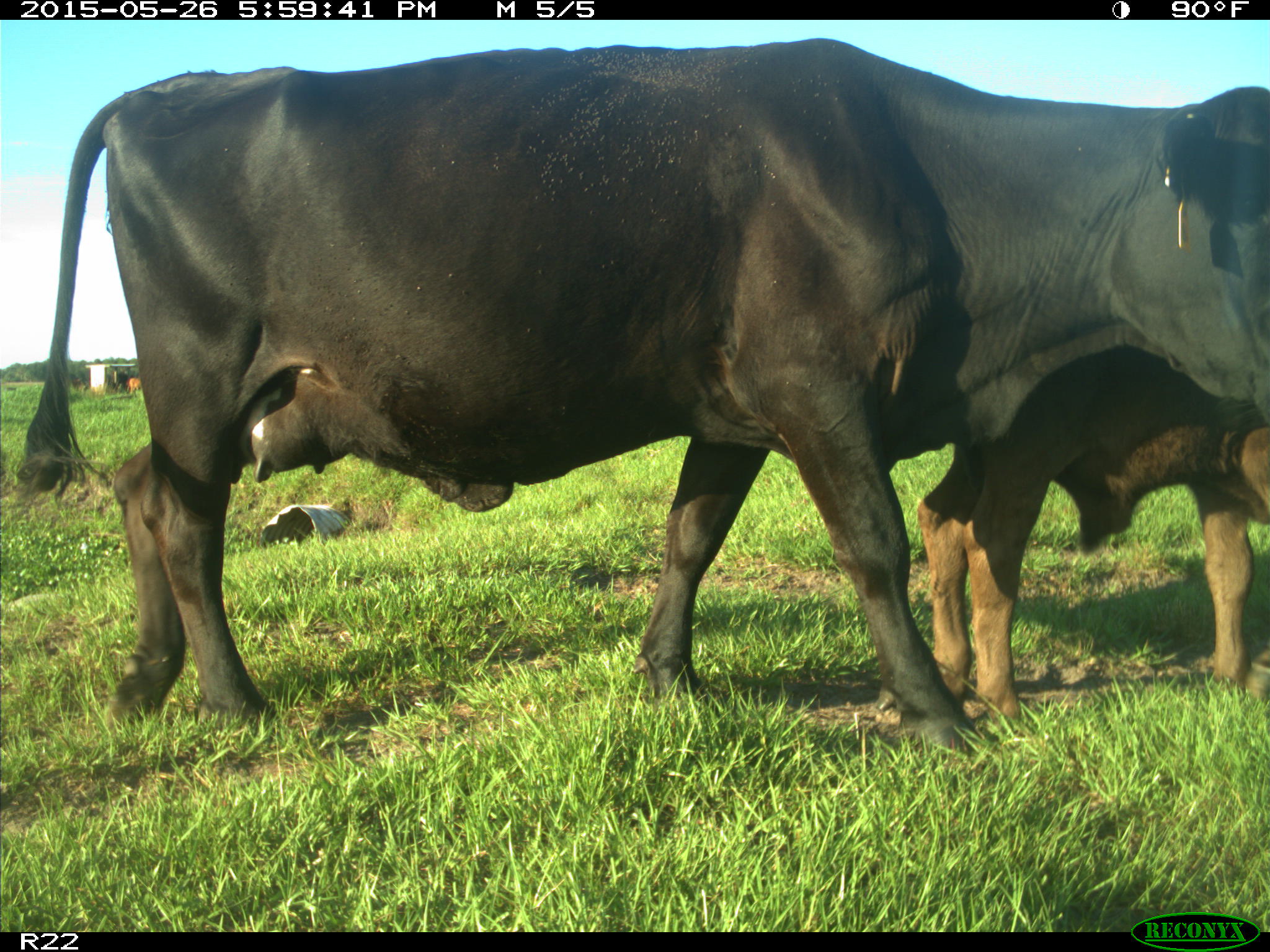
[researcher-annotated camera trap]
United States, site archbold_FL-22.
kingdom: Animalia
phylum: Chordata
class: Mammalia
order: Artiodactyla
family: Bovidae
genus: Bos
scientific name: Bos taurus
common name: domestic cow